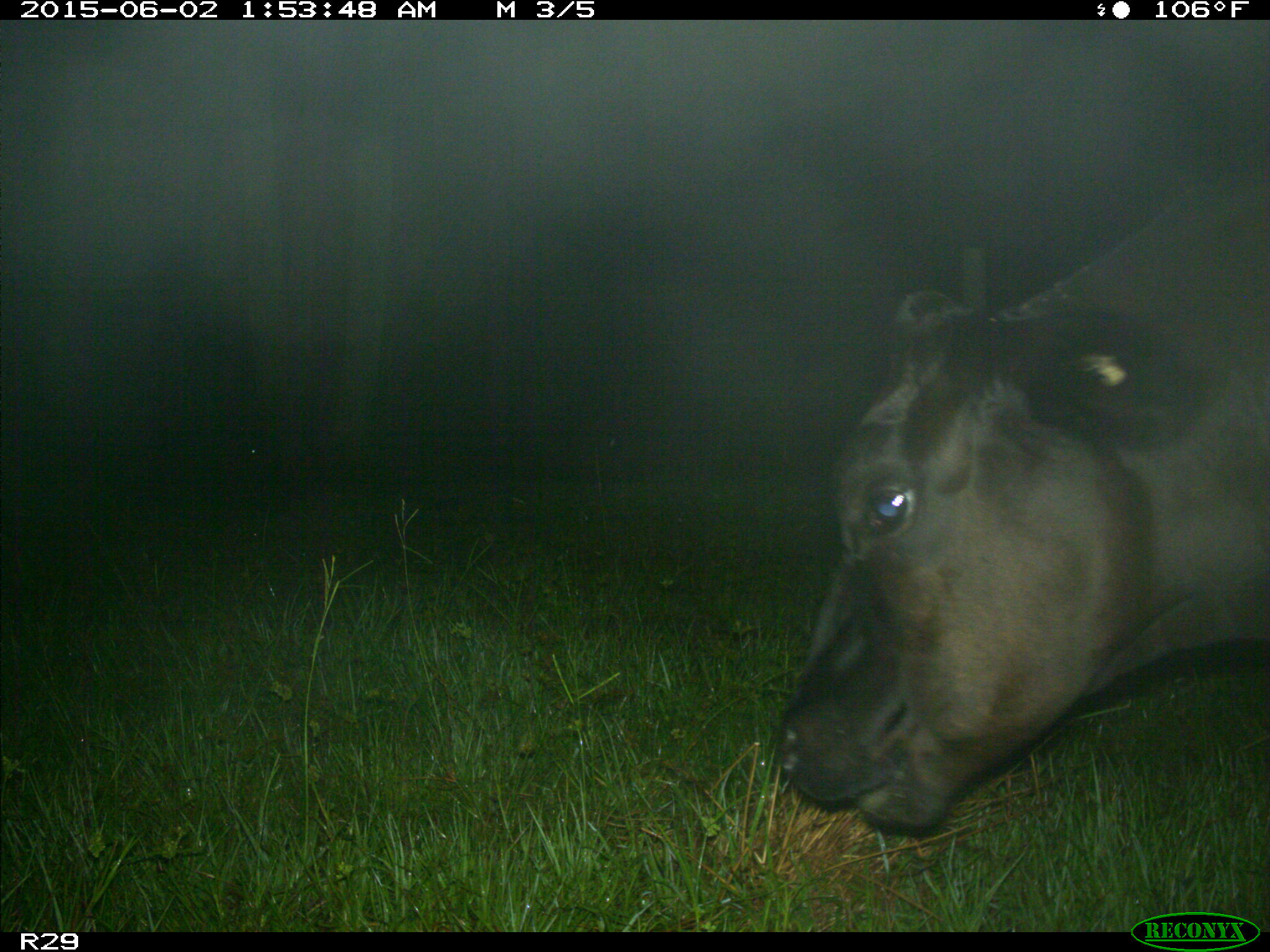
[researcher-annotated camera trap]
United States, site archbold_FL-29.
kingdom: Animalia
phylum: Chordata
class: Mammalia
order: Artiodactyla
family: Bovidae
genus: Bos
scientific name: Bos taurus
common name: domestic cow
Bos taurus (domestic cow).